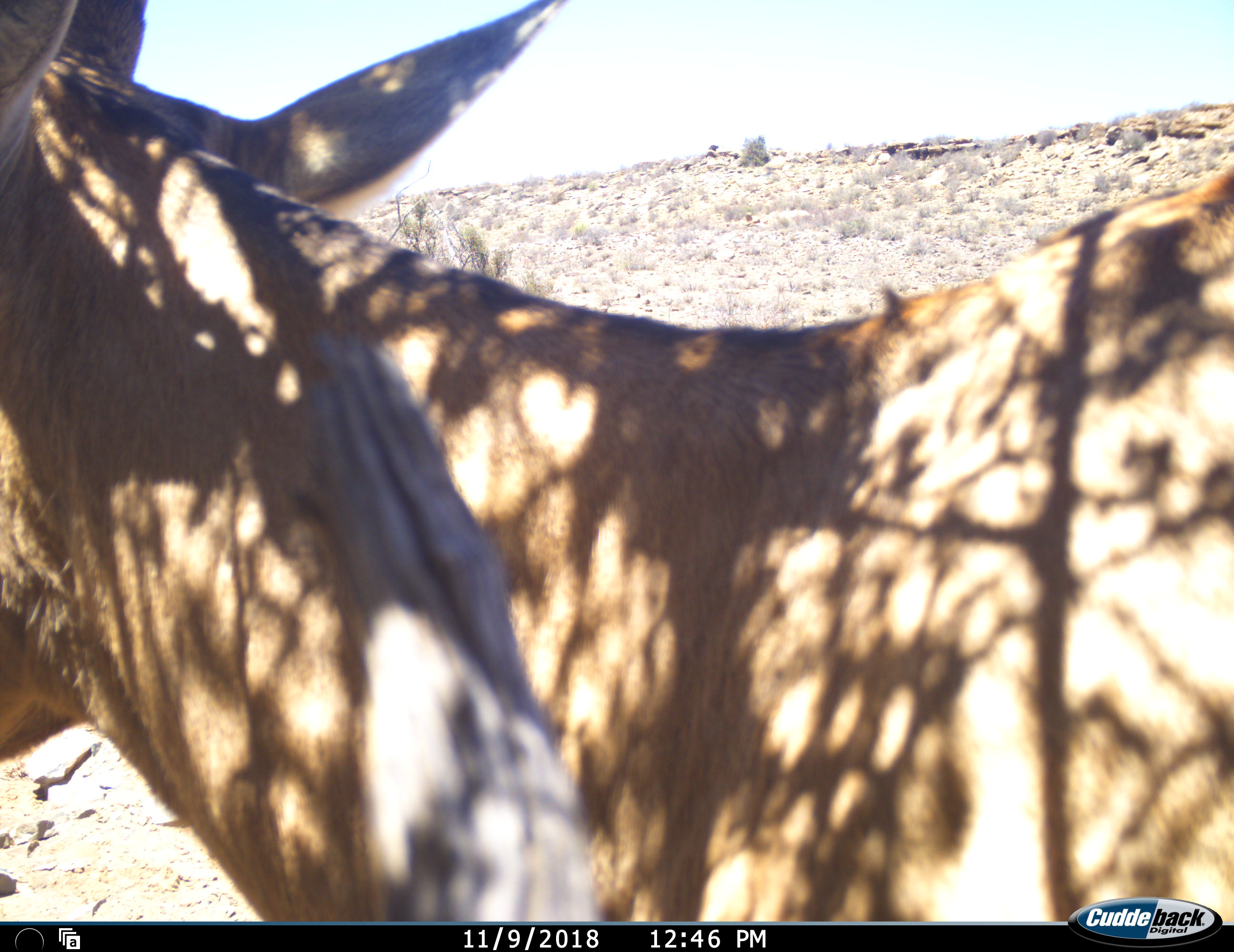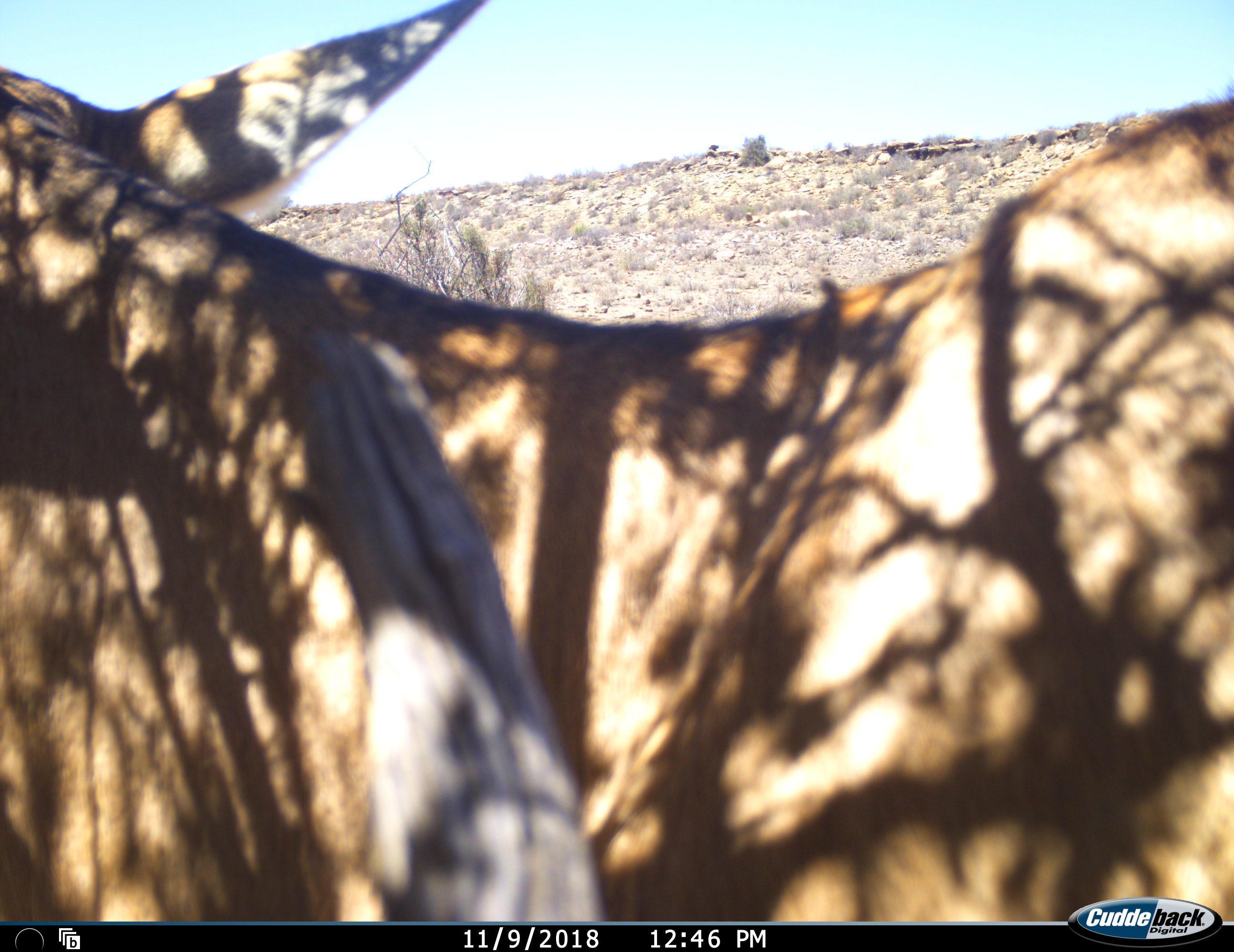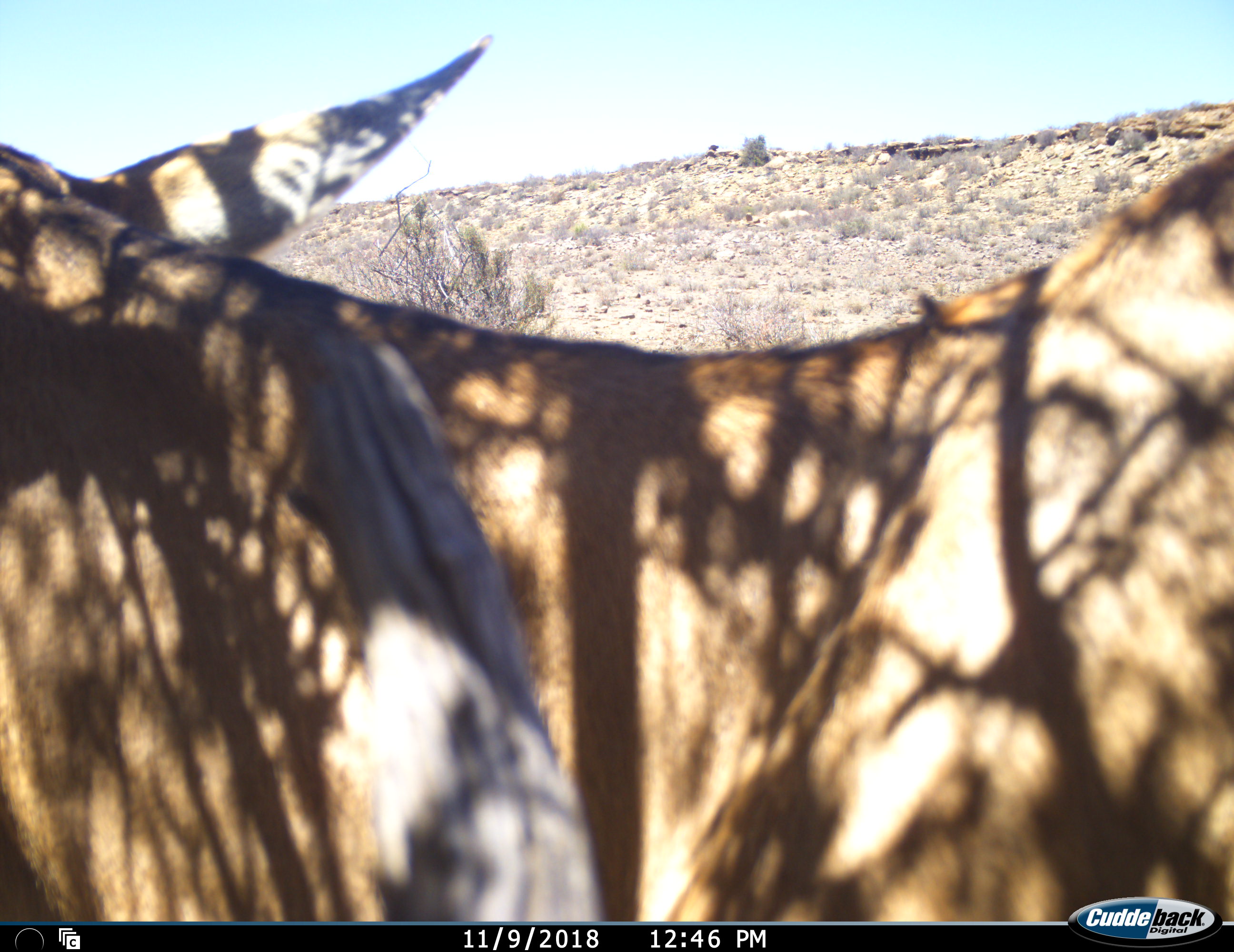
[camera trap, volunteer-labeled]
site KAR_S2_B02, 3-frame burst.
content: unidentified animal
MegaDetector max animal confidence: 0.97